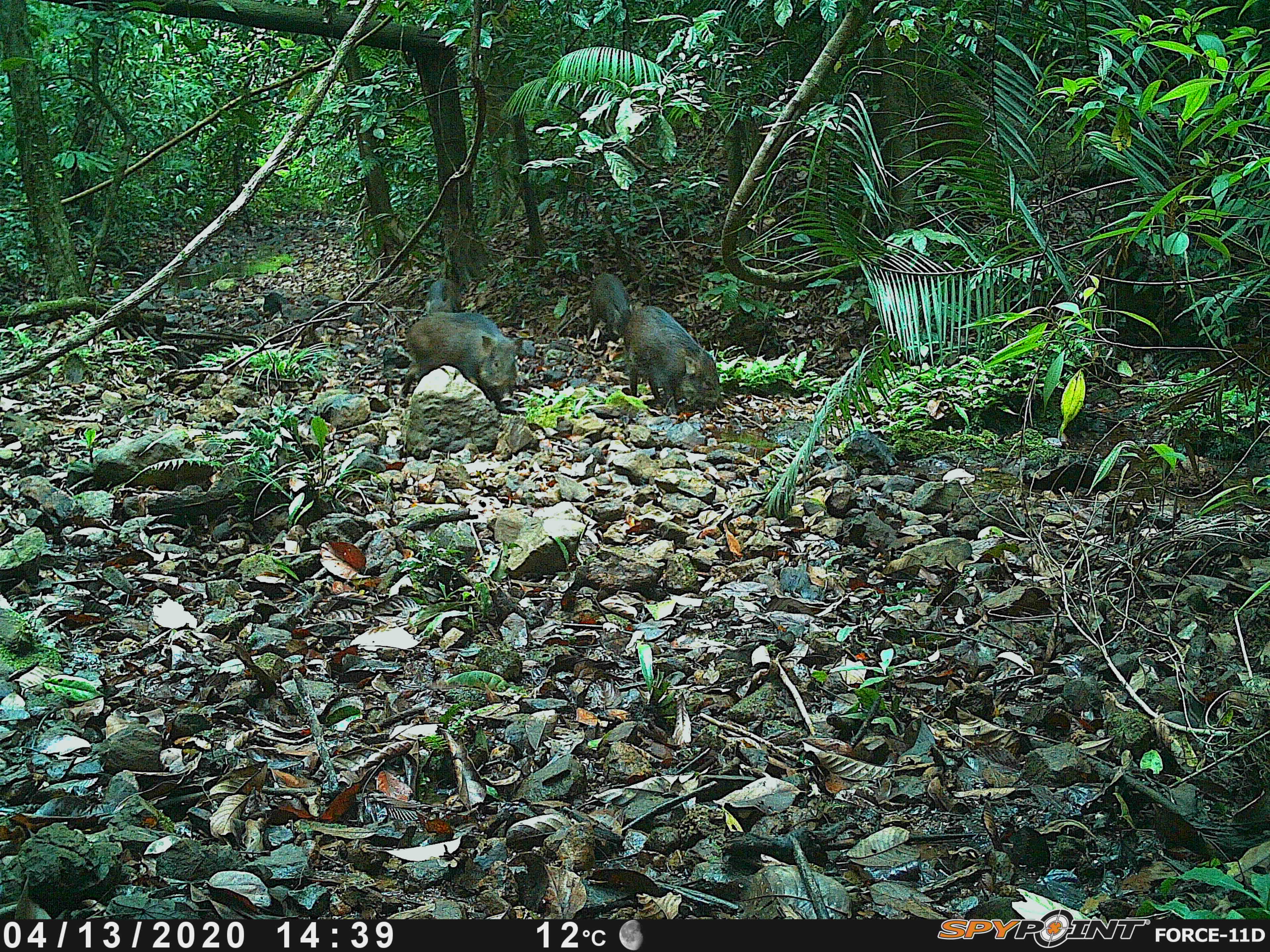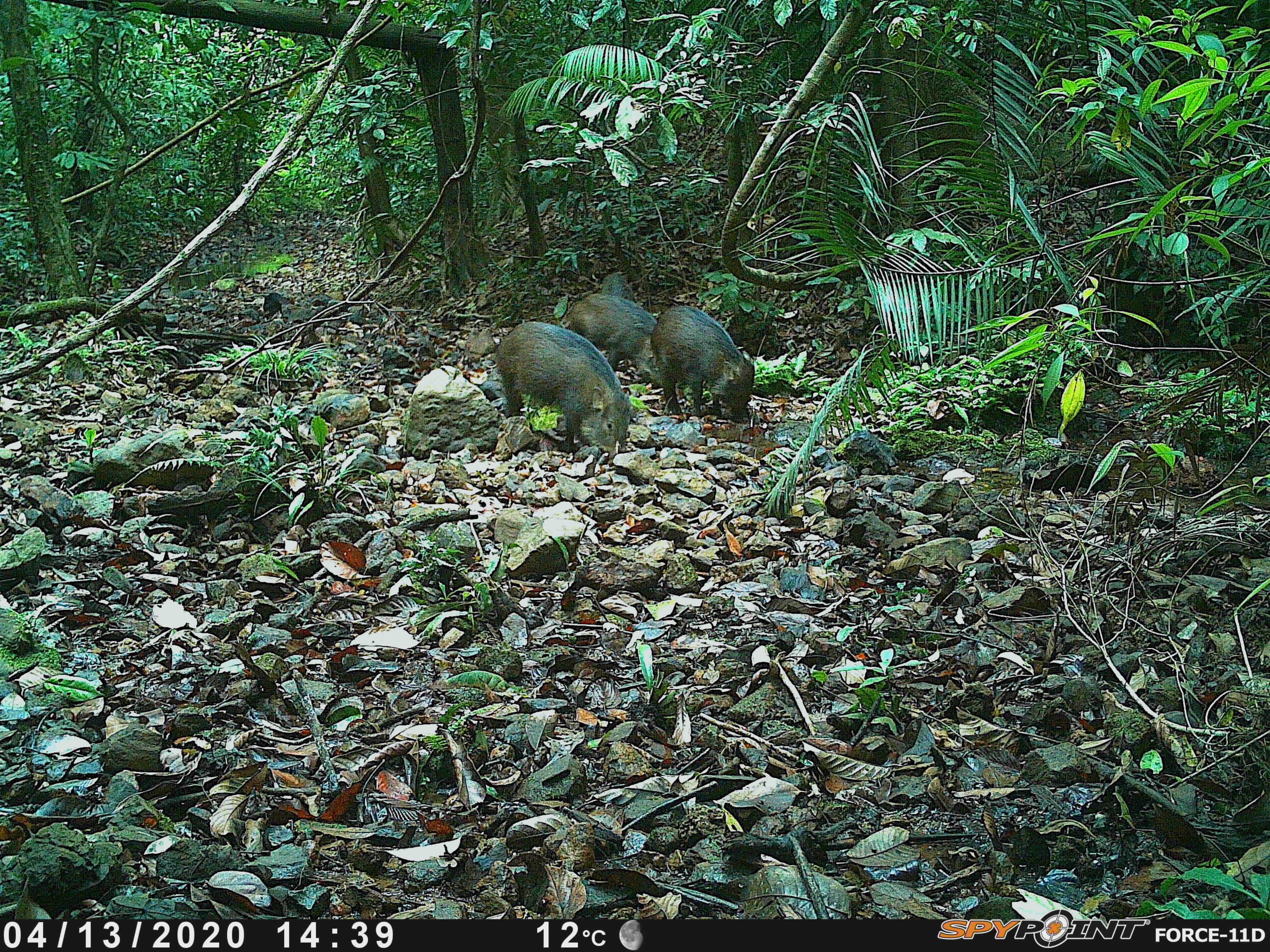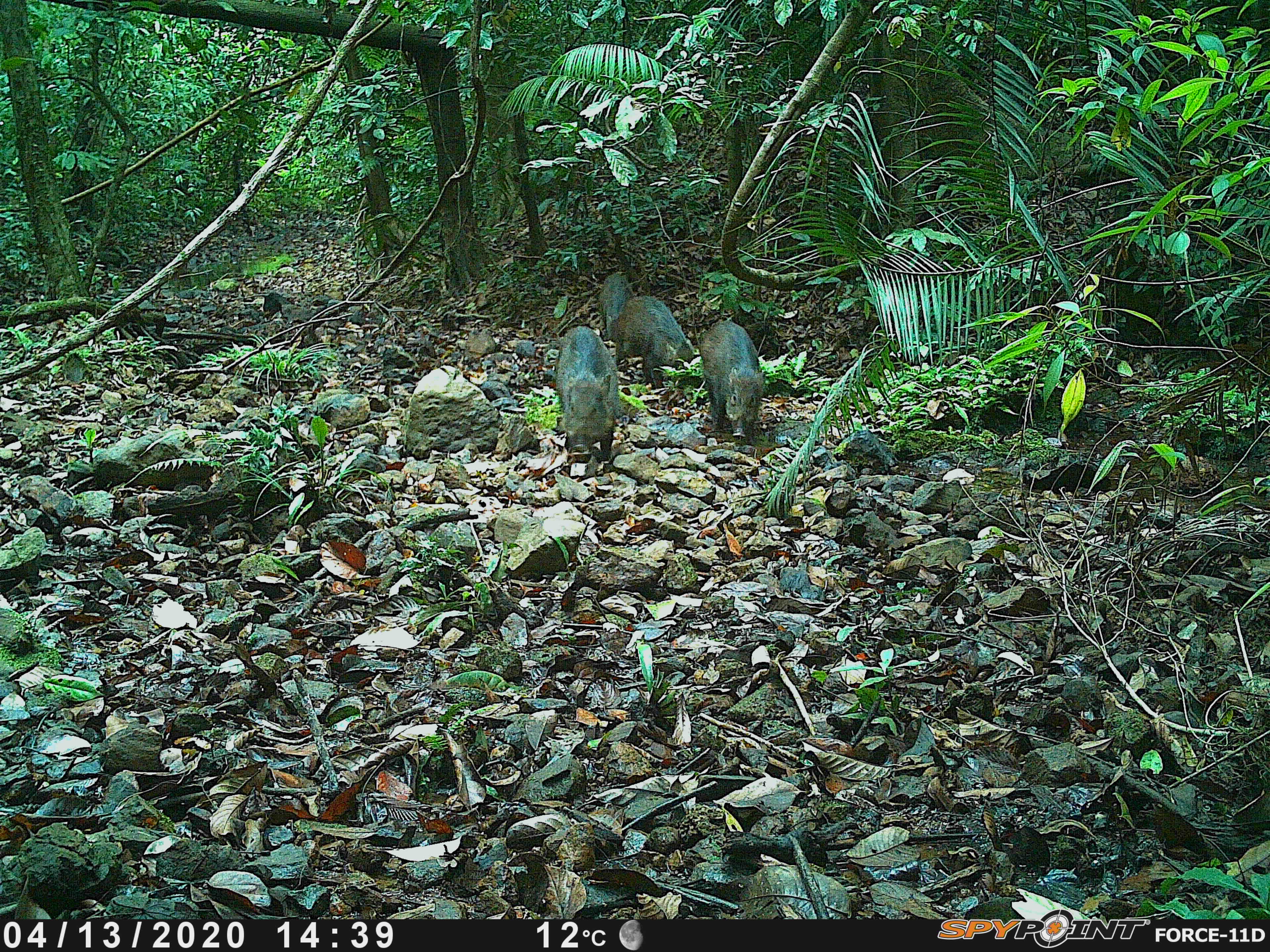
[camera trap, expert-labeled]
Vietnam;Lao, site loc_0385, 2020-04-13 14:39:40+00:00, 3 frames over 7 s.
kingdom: Animalia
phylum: Chordata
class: Mammalia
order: Artiodactyla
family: Suidae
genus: Sus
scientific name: Sus scrofa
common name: eurasian wild pig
Eurasian wild pig (Sus scrofa). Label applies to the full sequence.